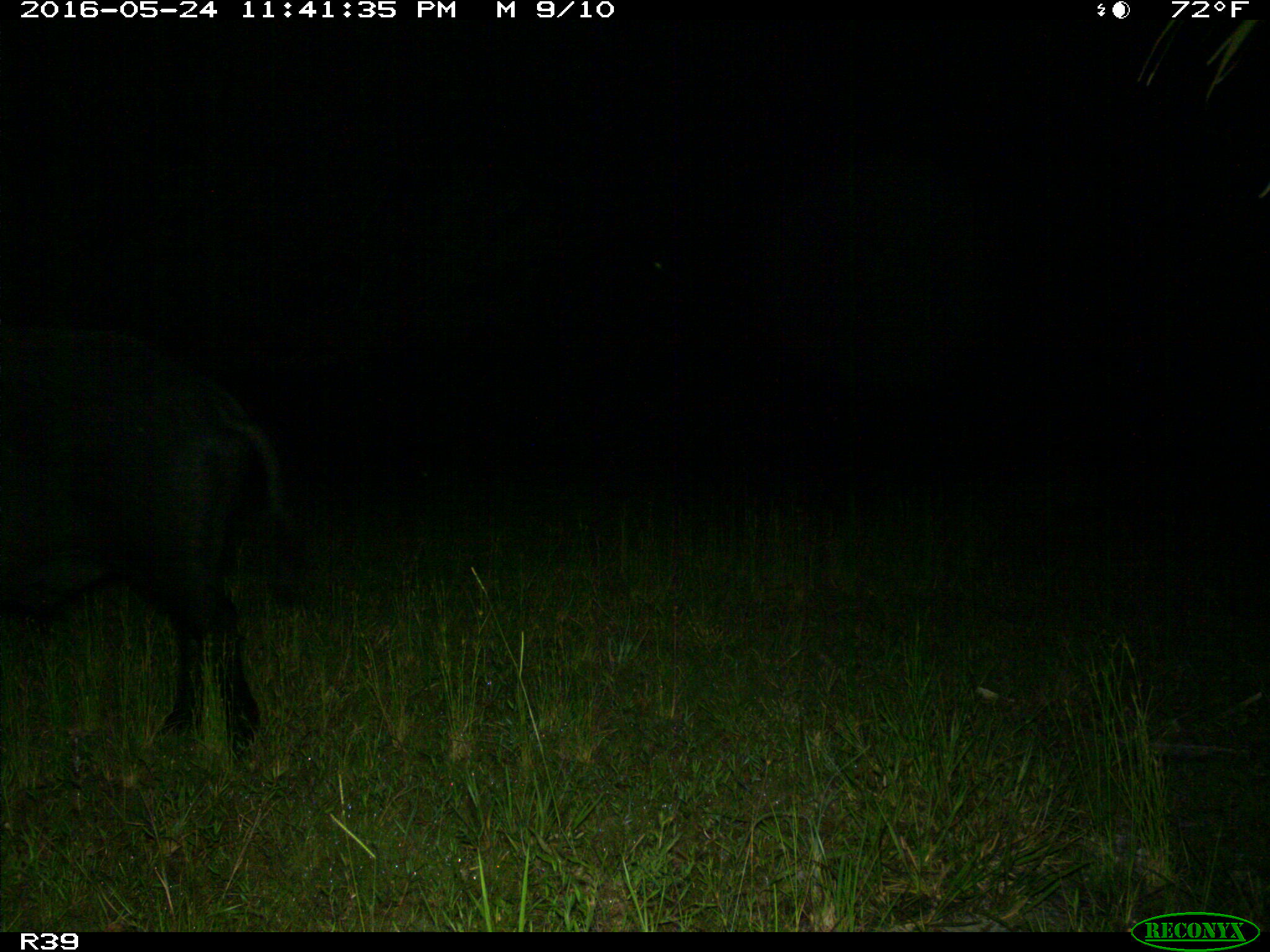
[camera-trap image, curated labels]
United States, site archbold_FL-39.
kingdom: Animalia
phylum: Chordata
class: Mammalia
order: Artiodactyla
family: Suidae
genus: Sus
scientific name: Sus scrofa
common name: wild boar